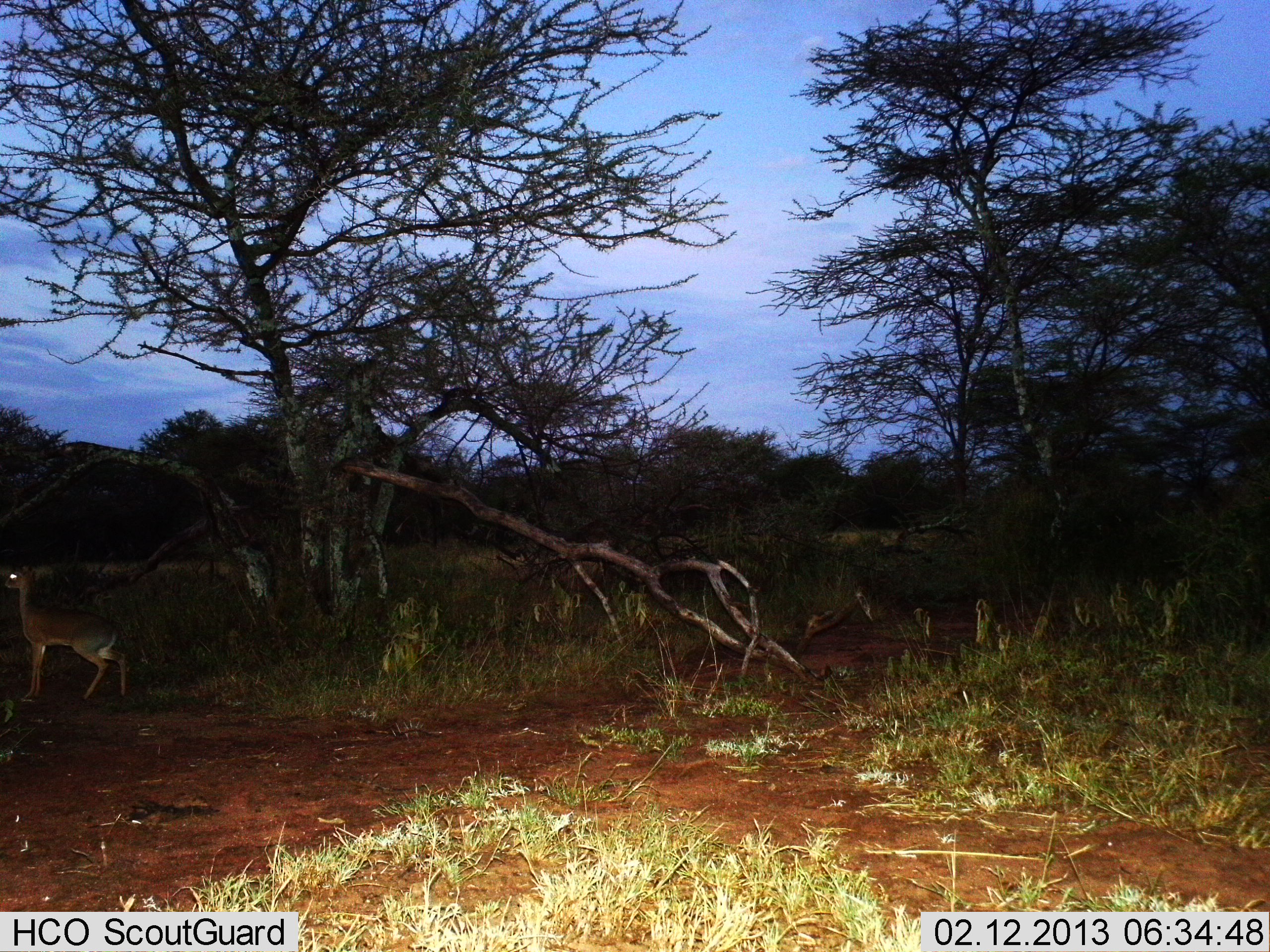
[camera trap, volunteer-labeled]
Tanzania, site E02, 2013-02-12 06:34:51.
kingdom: Animalia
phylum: Chordata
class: Mammalia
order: Artiodactyla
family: Bovidae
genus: Madoqua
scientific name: Madoqua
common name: dikdik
Dikdik (Madoqua), count 1. Behavior (volunteer vote fractions): standing 100%, resting 0%, moving 0%, interacting 0%. Young present (vote fraction): 0%. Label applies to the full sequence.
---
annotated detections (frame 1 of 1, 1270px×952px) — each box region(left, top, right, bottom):
animal: region(4, 556, 128, 704)